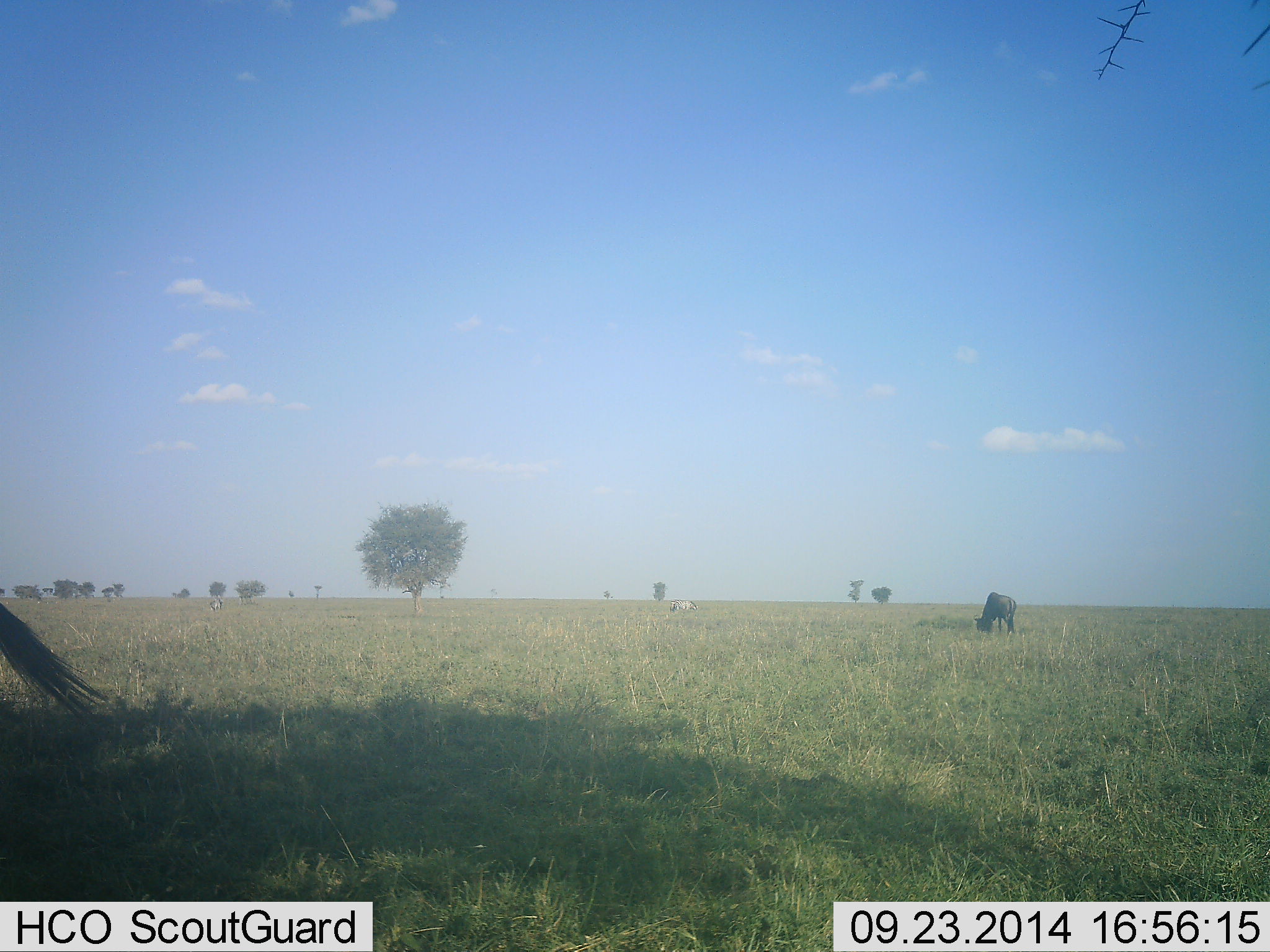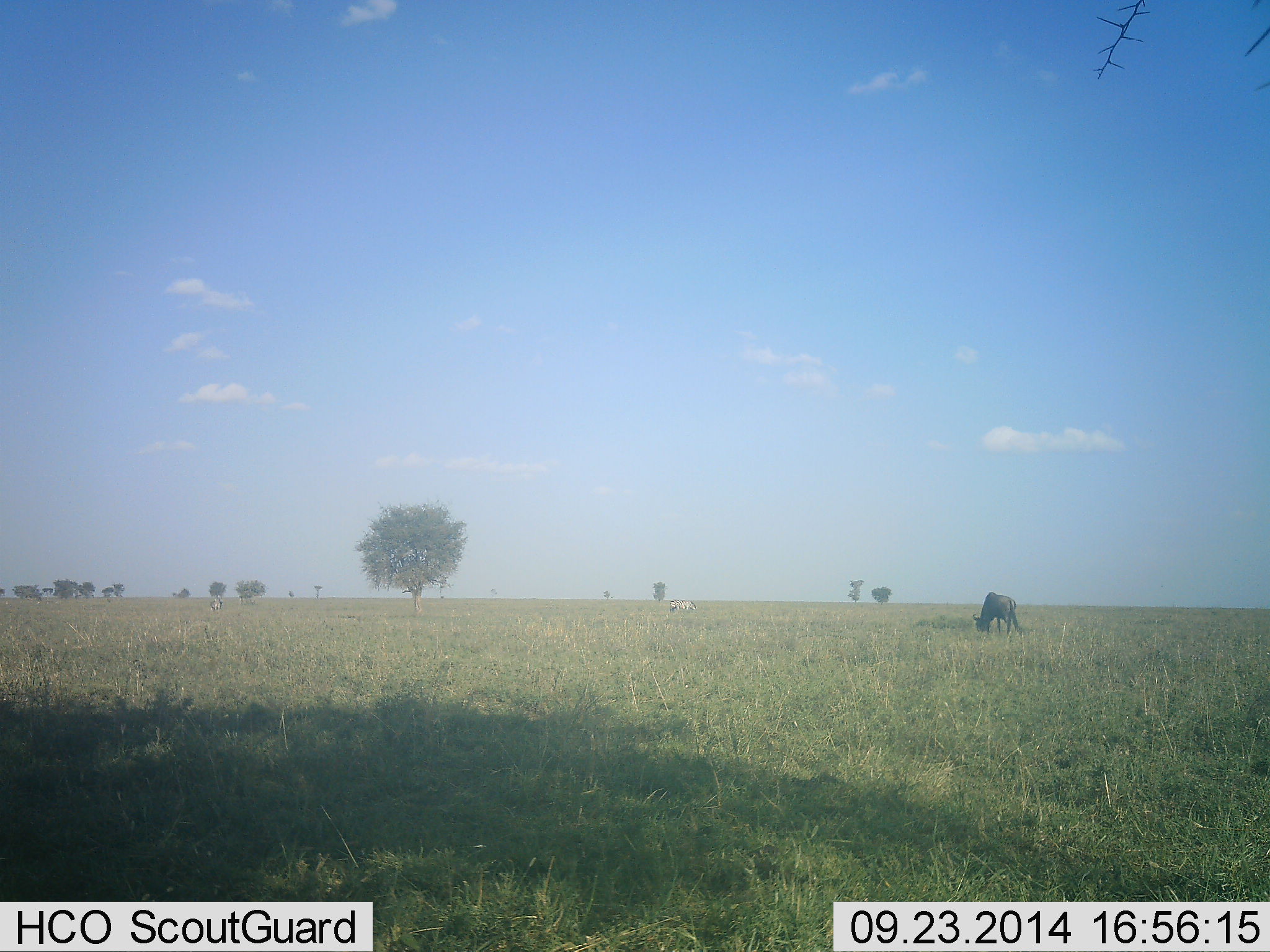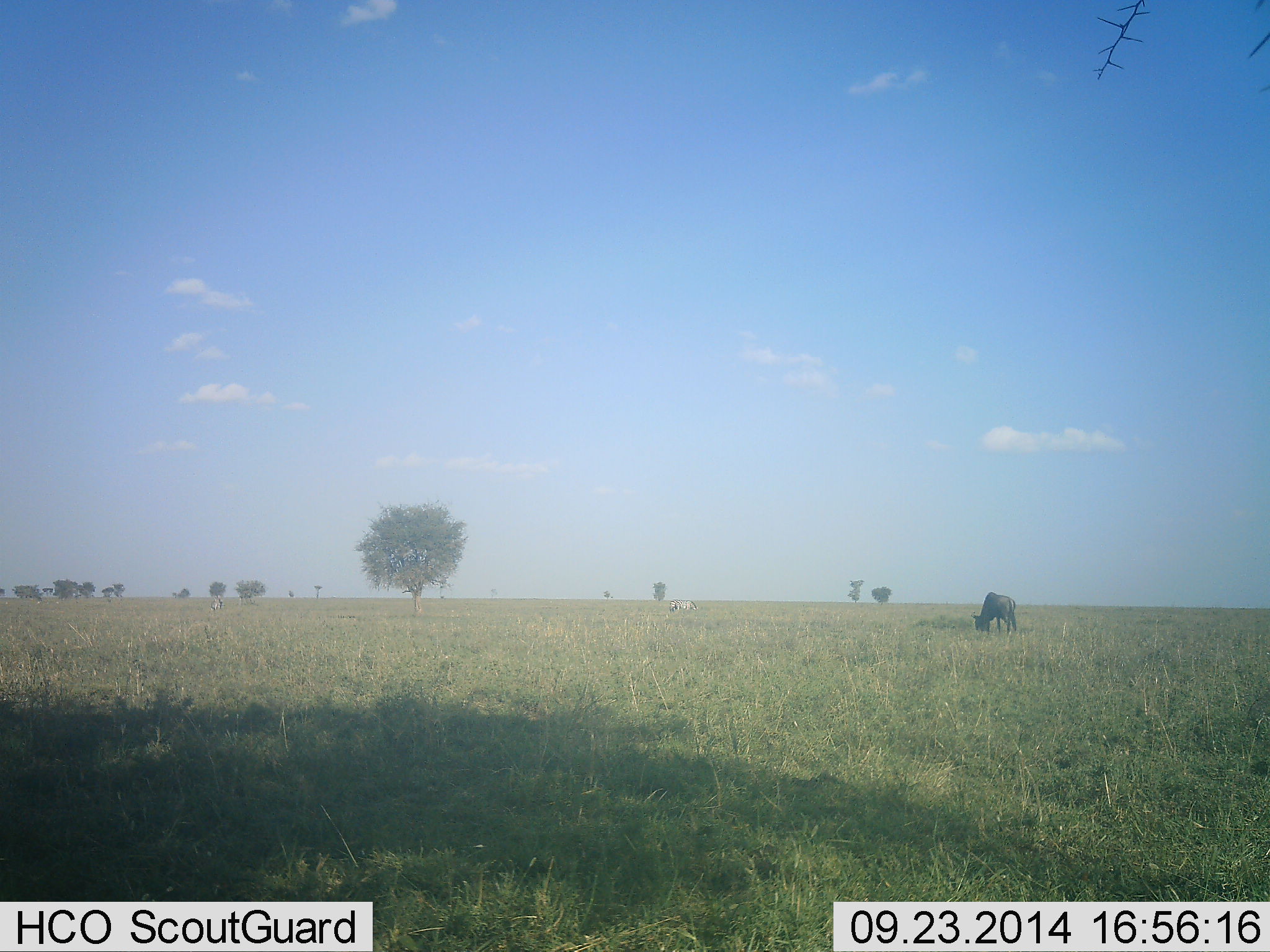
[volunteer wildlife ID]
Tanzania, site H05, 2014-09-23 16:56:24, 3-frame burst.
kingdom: Animalia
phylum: Chordata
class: Mammalia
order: Artiodactyla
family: Bovidae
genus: Connochaetes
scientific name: Connochaetes taurinus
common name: blue wildebeest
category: wildebeest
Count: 2.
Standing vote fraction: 50%.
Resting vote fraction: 0%.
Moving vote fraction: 25%.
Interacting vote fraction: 0%.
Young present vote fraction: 0%.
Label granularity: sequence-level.